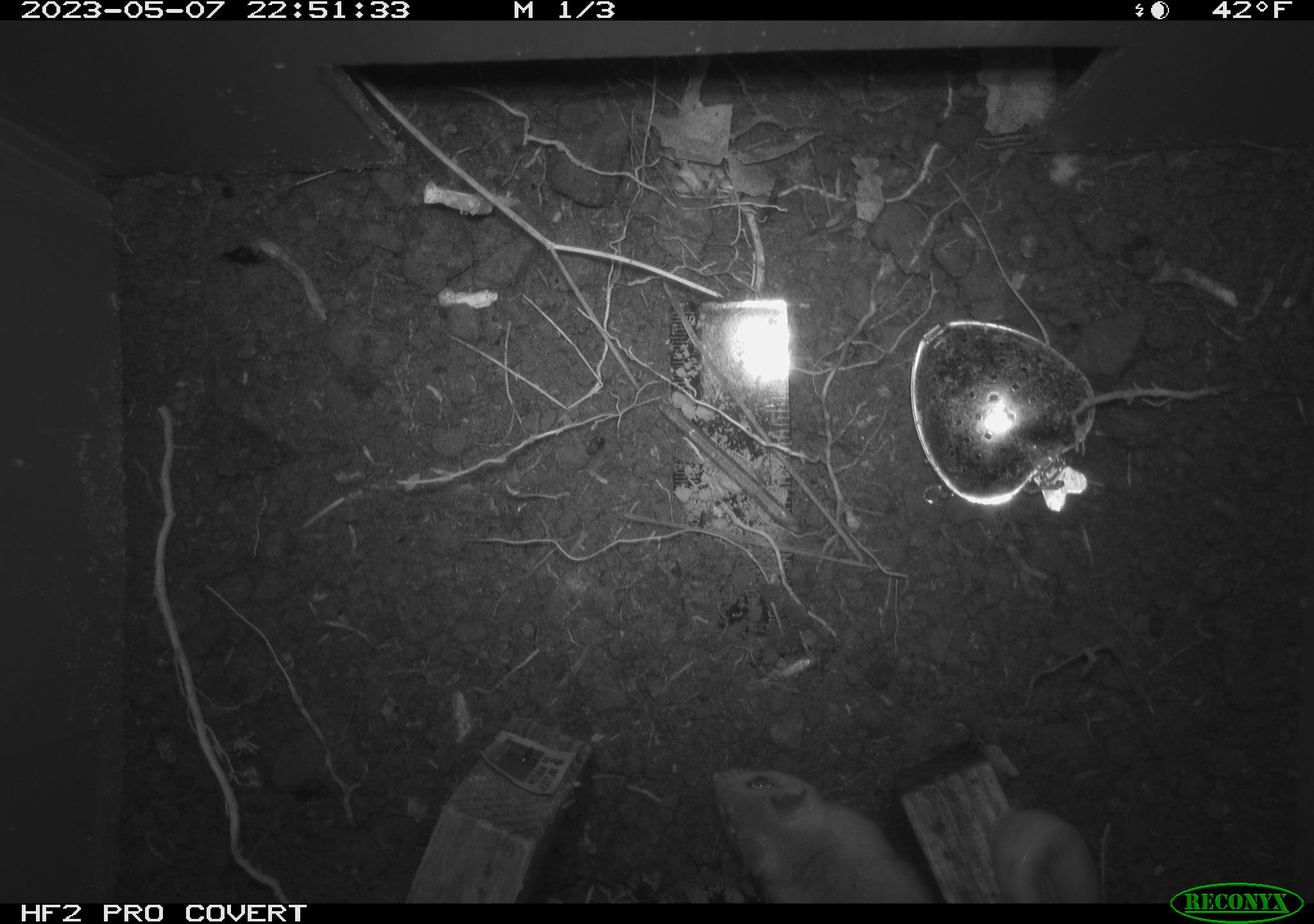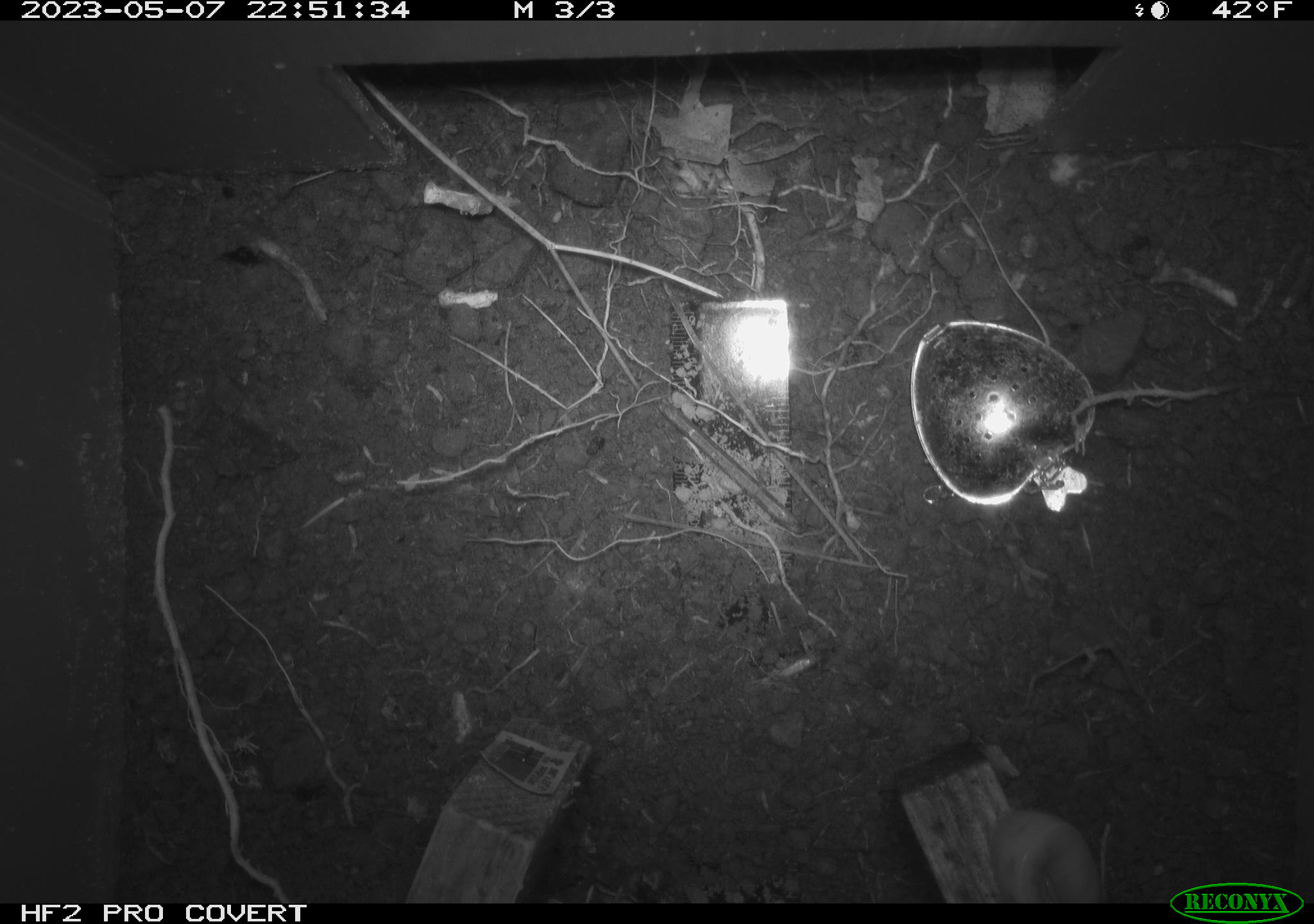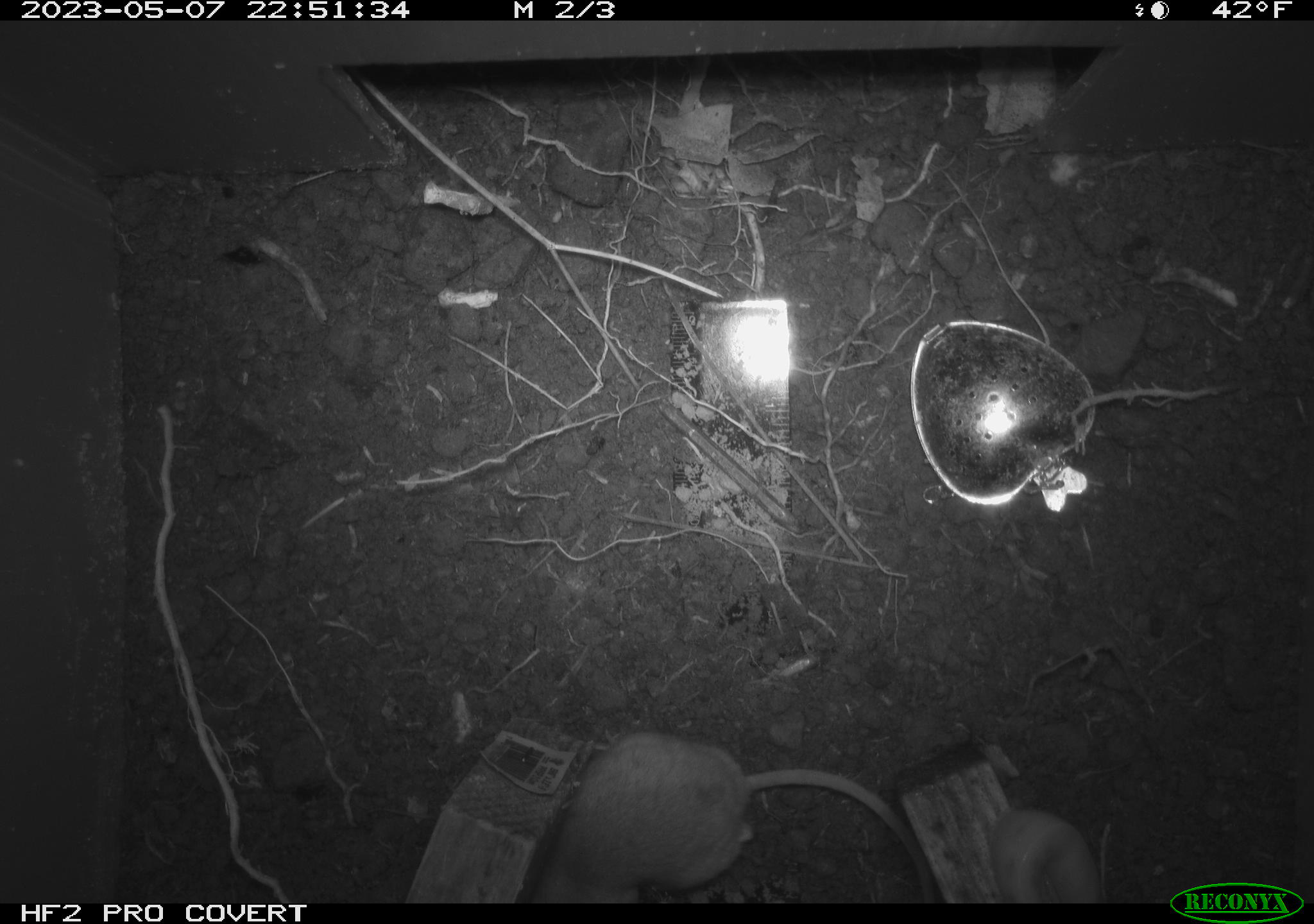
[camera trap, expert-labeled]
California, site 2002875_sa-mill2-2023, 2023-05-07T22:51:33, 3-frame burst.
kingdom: Animalia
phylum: Chordata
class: Mammalia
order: Rodentia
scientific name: Rodentia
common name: mouse species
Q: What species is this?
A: Mouse species (Rodentia).